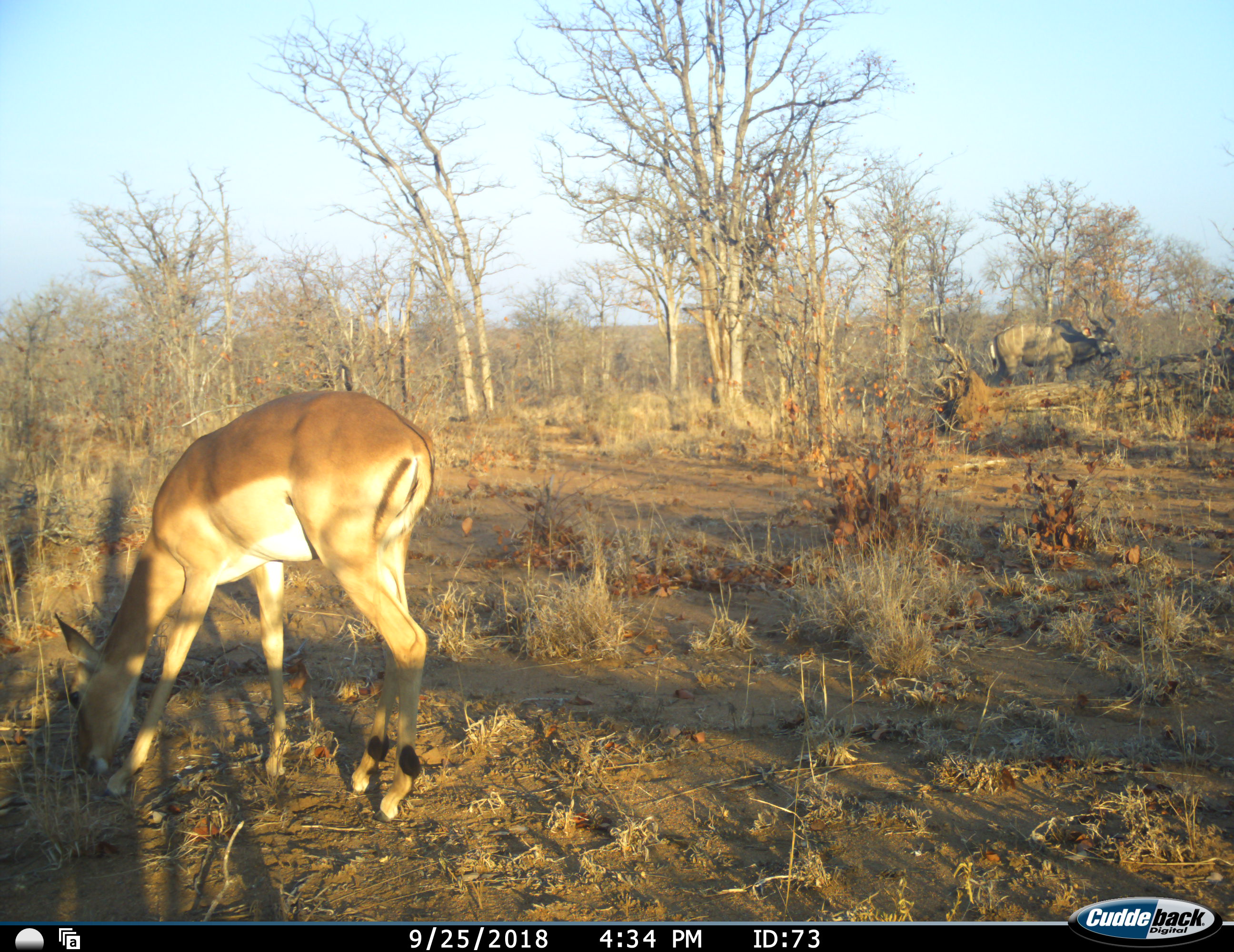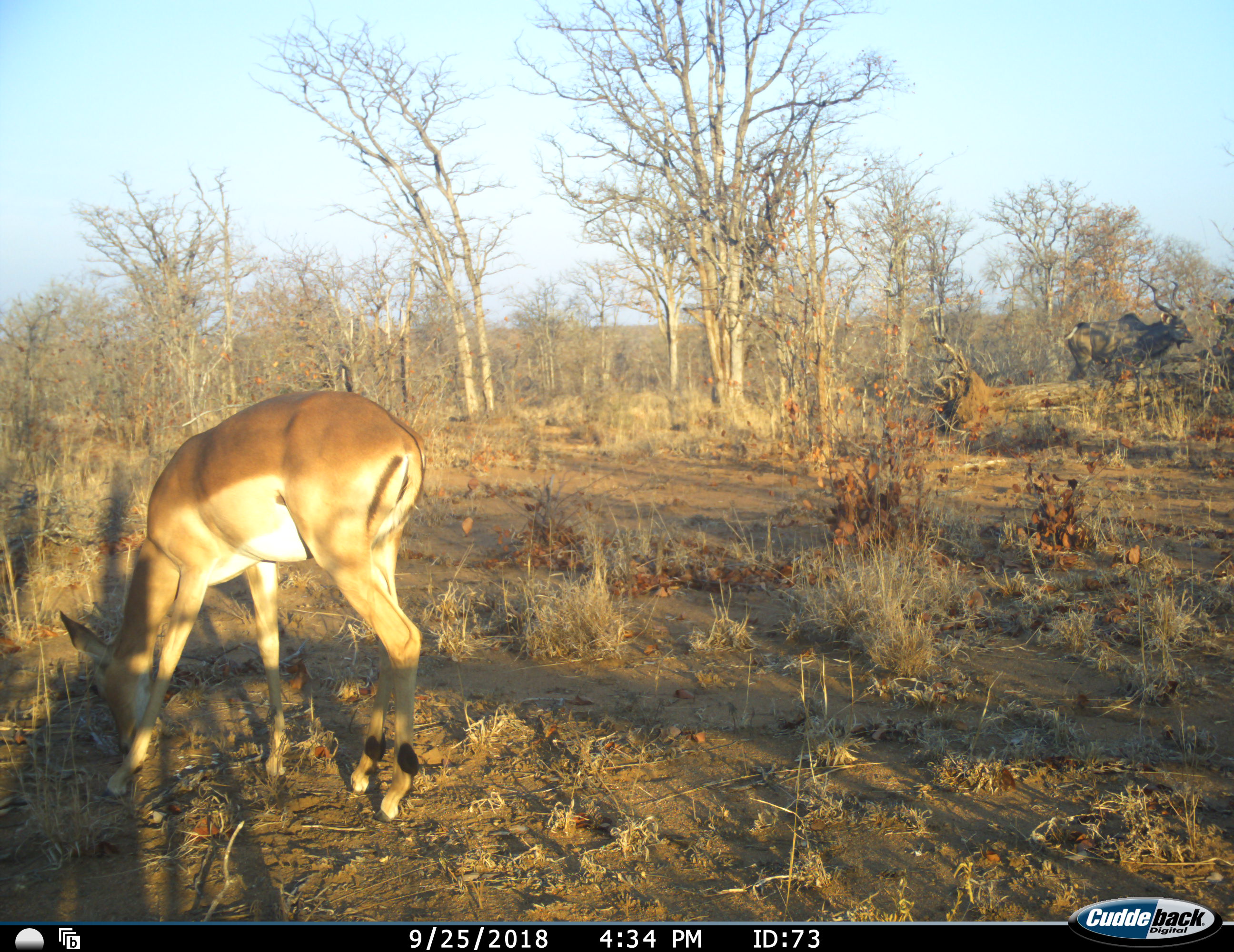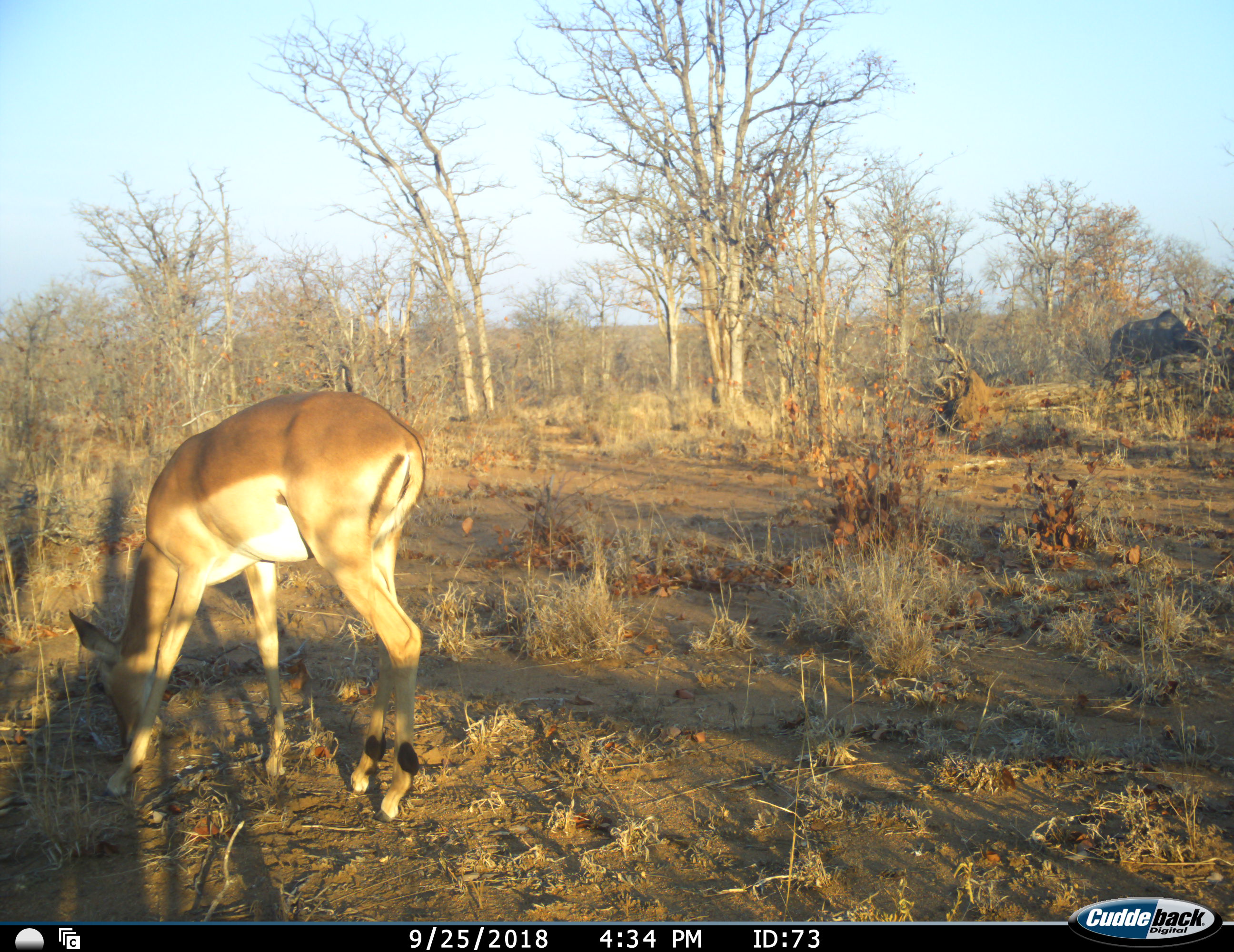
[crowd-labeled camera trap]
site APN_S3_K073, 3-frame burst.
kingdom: Animalia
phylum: Chordata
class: Mammalia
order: Artiodactyla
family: Bovidae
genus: Aepyceros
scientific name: Aepyceros melampus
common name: impala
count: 1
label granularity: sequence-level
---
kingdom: Animalia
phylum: Chordata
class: Mammalia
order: Artiodactyla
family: Bovidae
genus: Tragelaphus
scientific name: Tragelaphus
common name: kudu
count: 1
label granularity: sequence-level